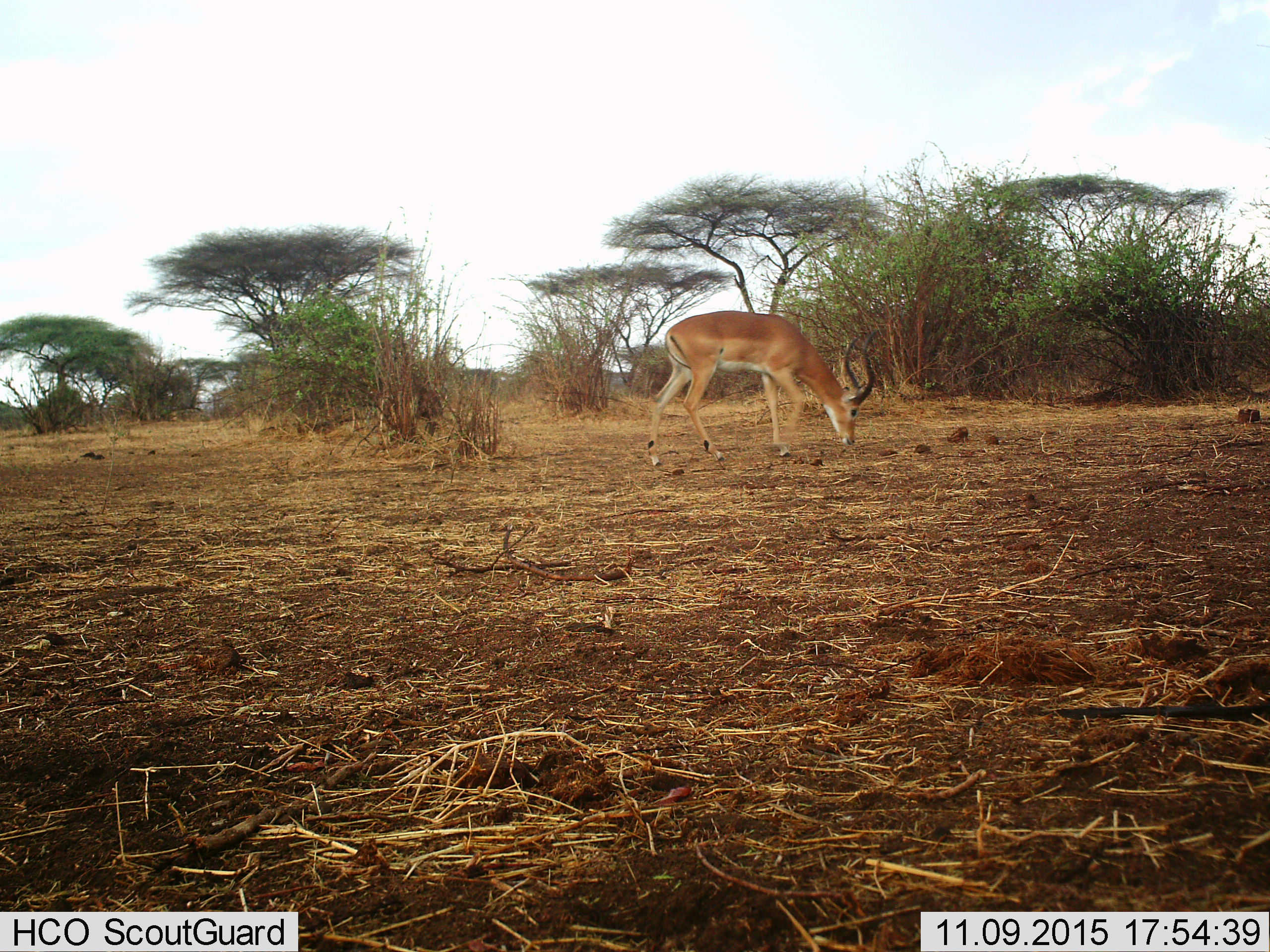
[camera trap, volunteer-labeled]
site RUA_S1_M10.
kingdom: Animalia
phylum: Chordata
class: Mammalia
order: Artiodactyla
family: Bovidae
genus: Aepyceros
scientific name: Aepyceros melampus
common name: impala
Impala (Aepyceros melampus), count 1. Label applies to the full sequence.